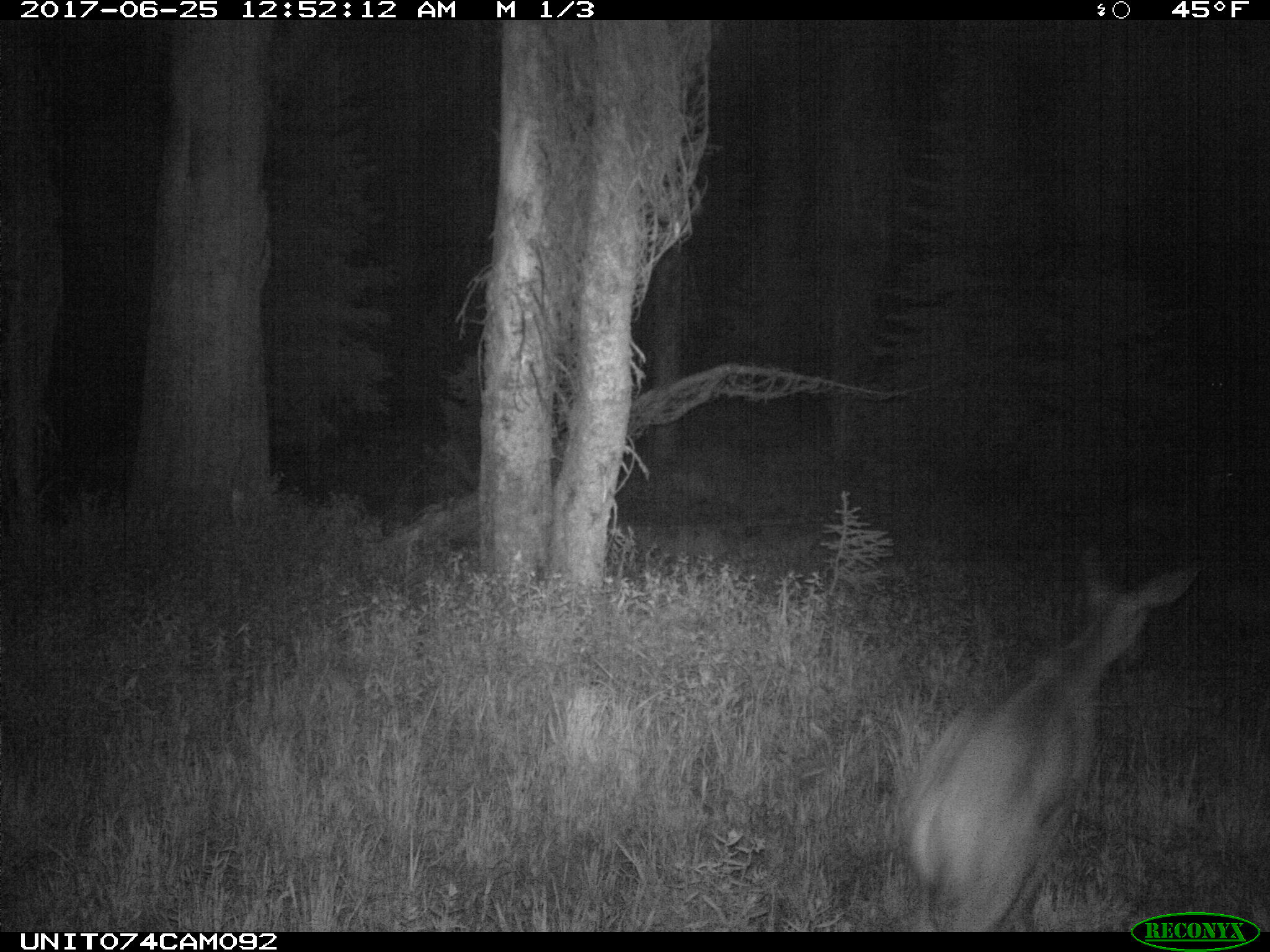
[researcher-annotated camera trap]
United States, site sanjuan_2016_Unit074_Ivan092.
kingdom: Animalia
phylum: Chordata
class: Mammalia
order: Artiodactyla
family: Cervidae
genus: Odocoileus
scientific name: Odocoileus hemionus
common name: mule deer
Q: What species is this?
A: Odocoileus hemionus (mule deer).